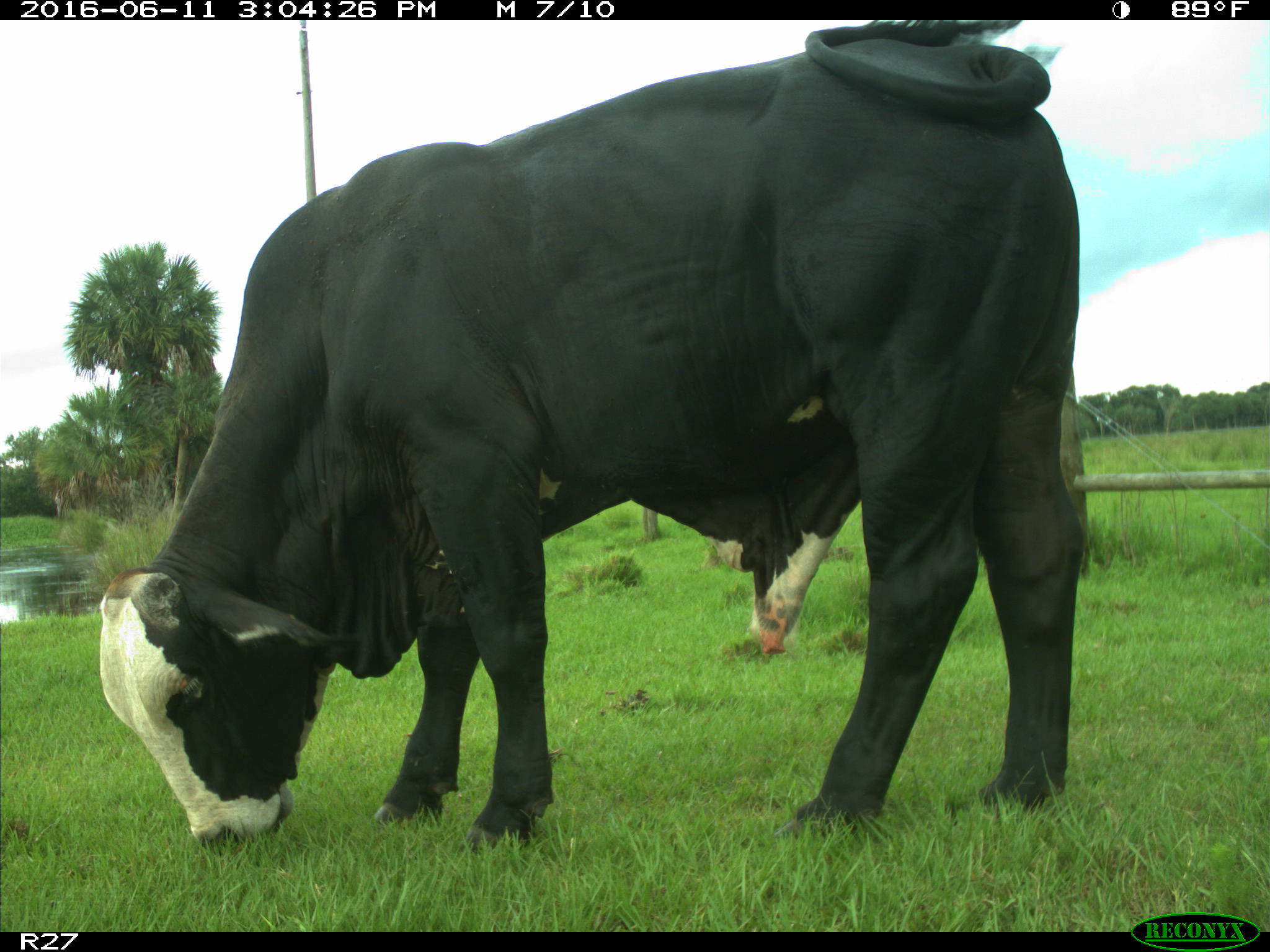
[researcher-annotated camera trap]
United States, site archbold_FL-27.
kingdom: Animalia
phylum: Chordata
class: Mammalia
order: Artiodactyla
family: Bovidae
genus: Bos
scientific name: Bos taurus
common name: domestic cow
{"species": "Bos taurus (domestic cow)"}